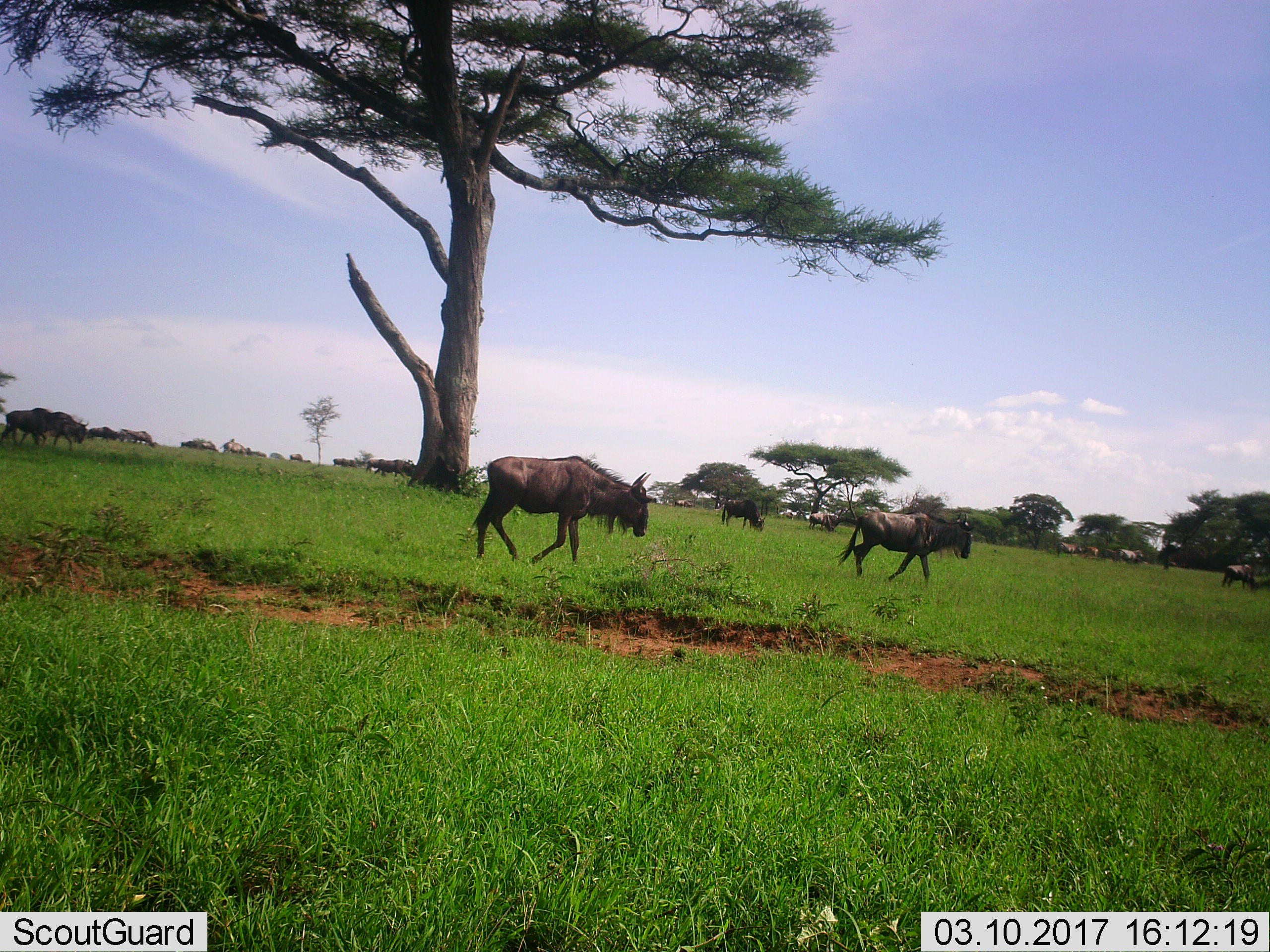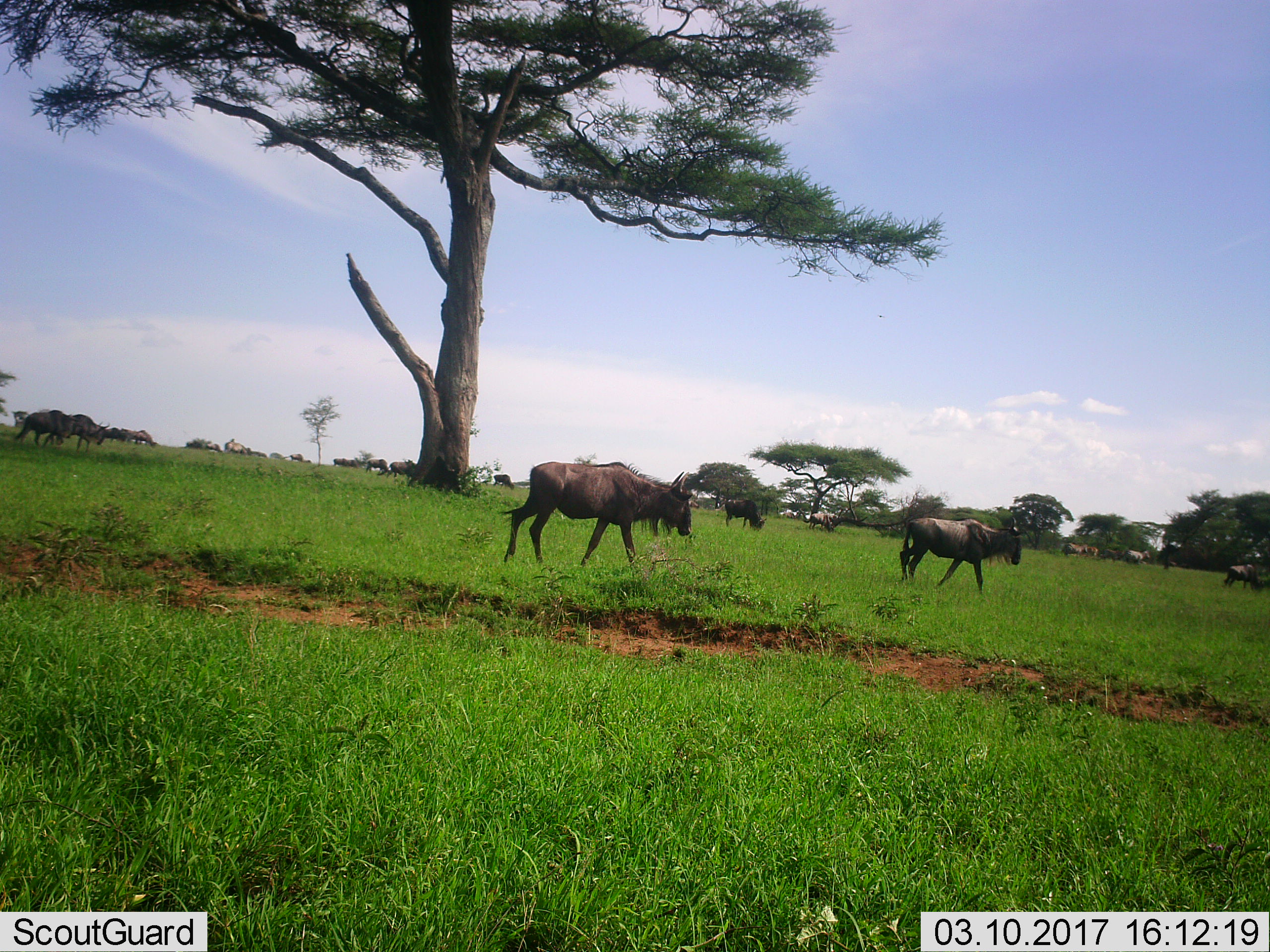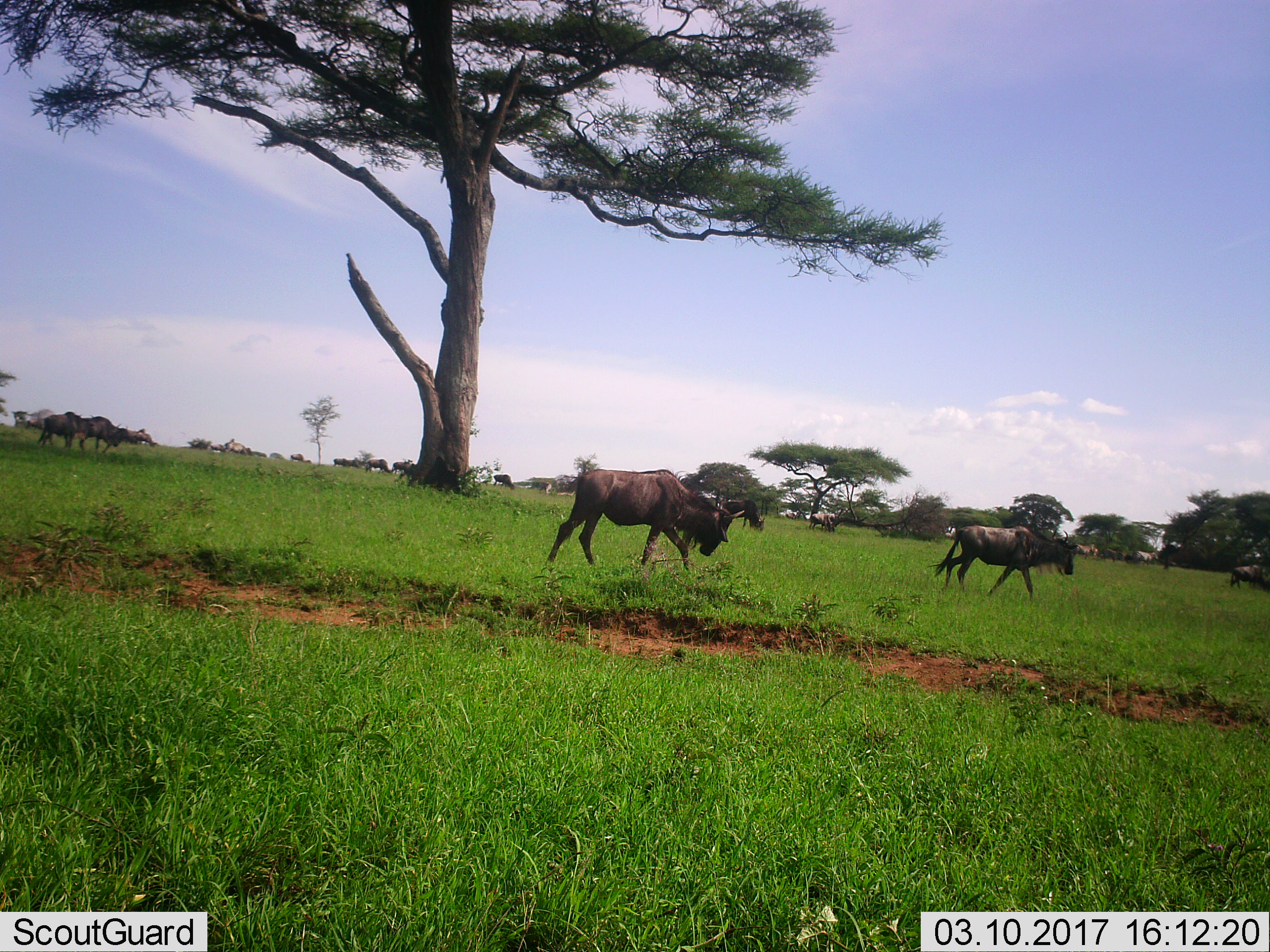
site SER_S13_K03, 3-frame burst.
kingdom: Animalia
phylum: Chordata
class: Mammalia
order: Artiodactyla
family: Bovidae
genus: Connochaetes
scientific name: Connochaetes taurinus taurinus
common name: blue wildebeest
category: wildebeestblue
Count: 11-50.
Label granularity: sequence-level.